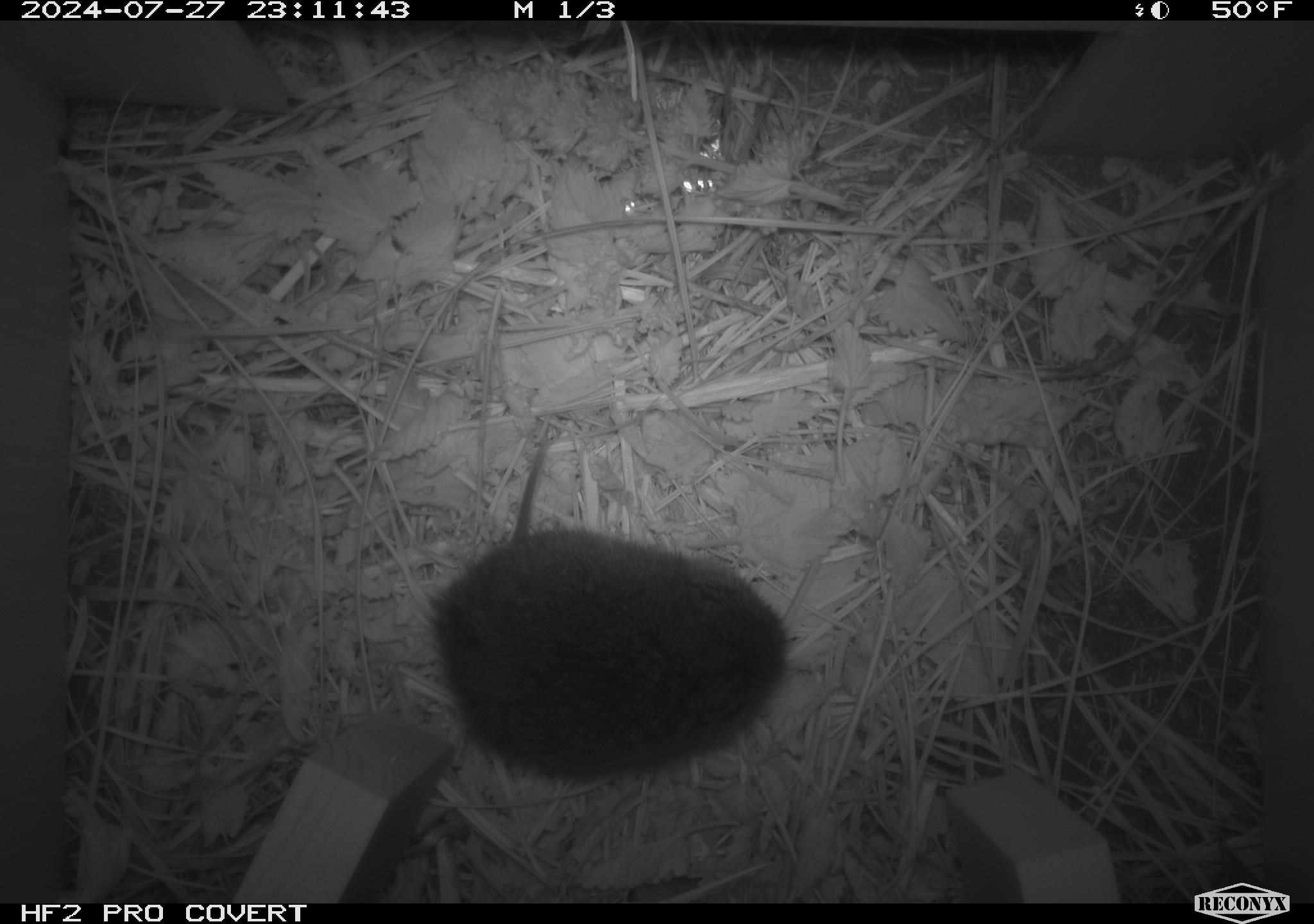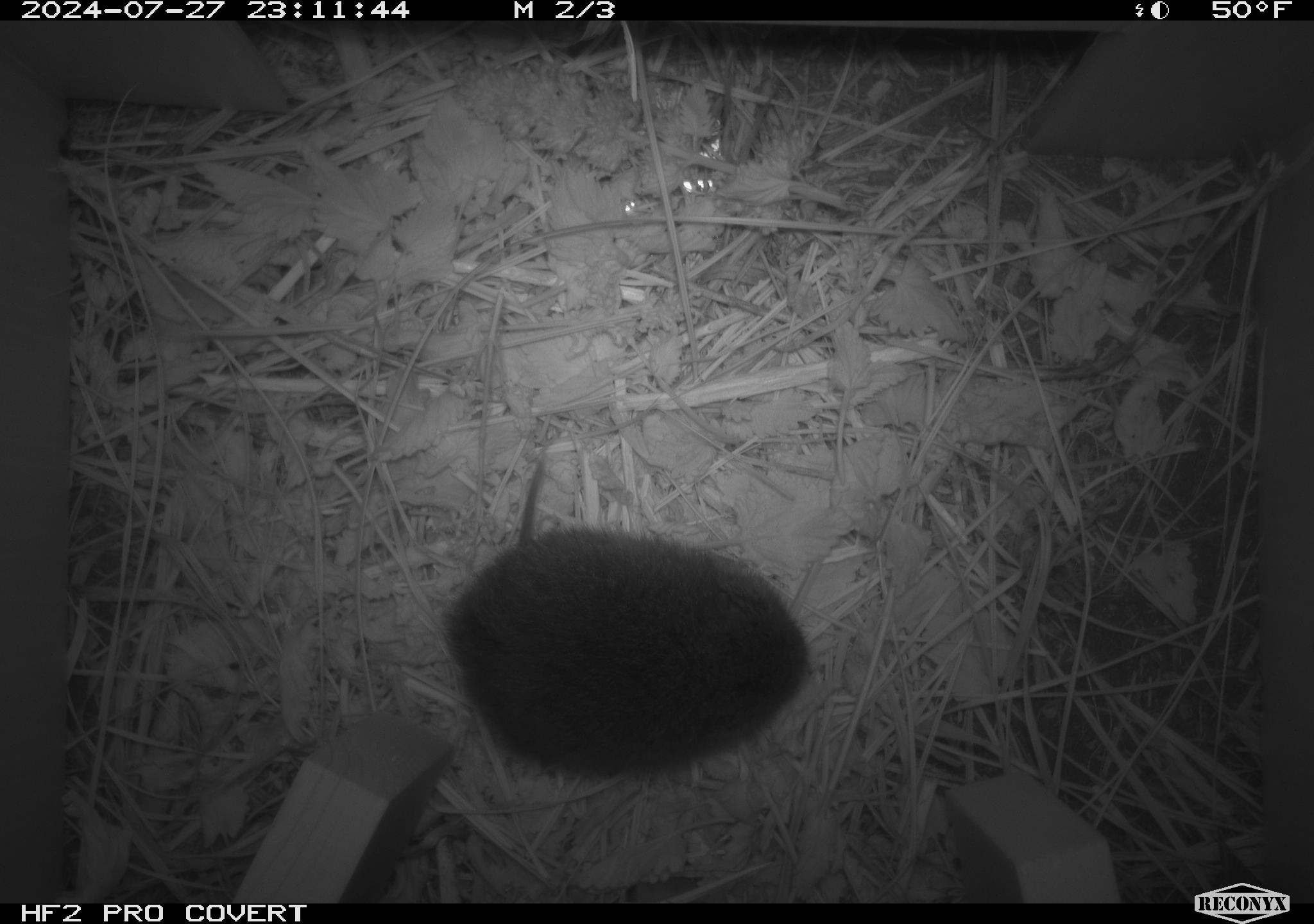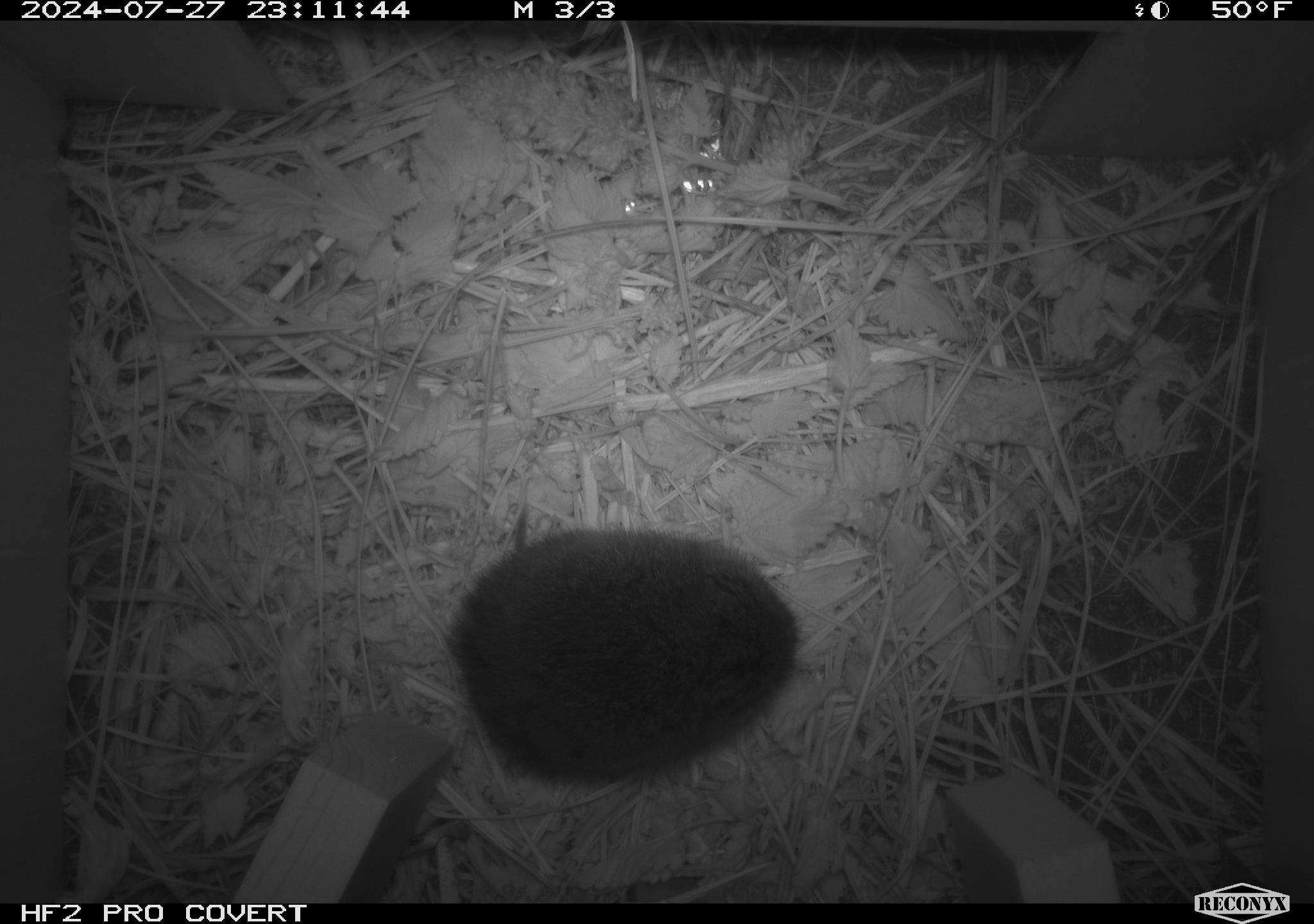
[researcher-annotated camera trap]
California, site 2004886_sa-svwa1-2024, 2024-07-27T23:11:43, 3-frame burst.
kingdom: Animalia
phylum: Chordata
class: Mammalia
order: Rodentia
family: Cricetidae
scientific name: Arvicolinae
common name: voles, lemmings, and muskrats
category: arvicolinae subfamily